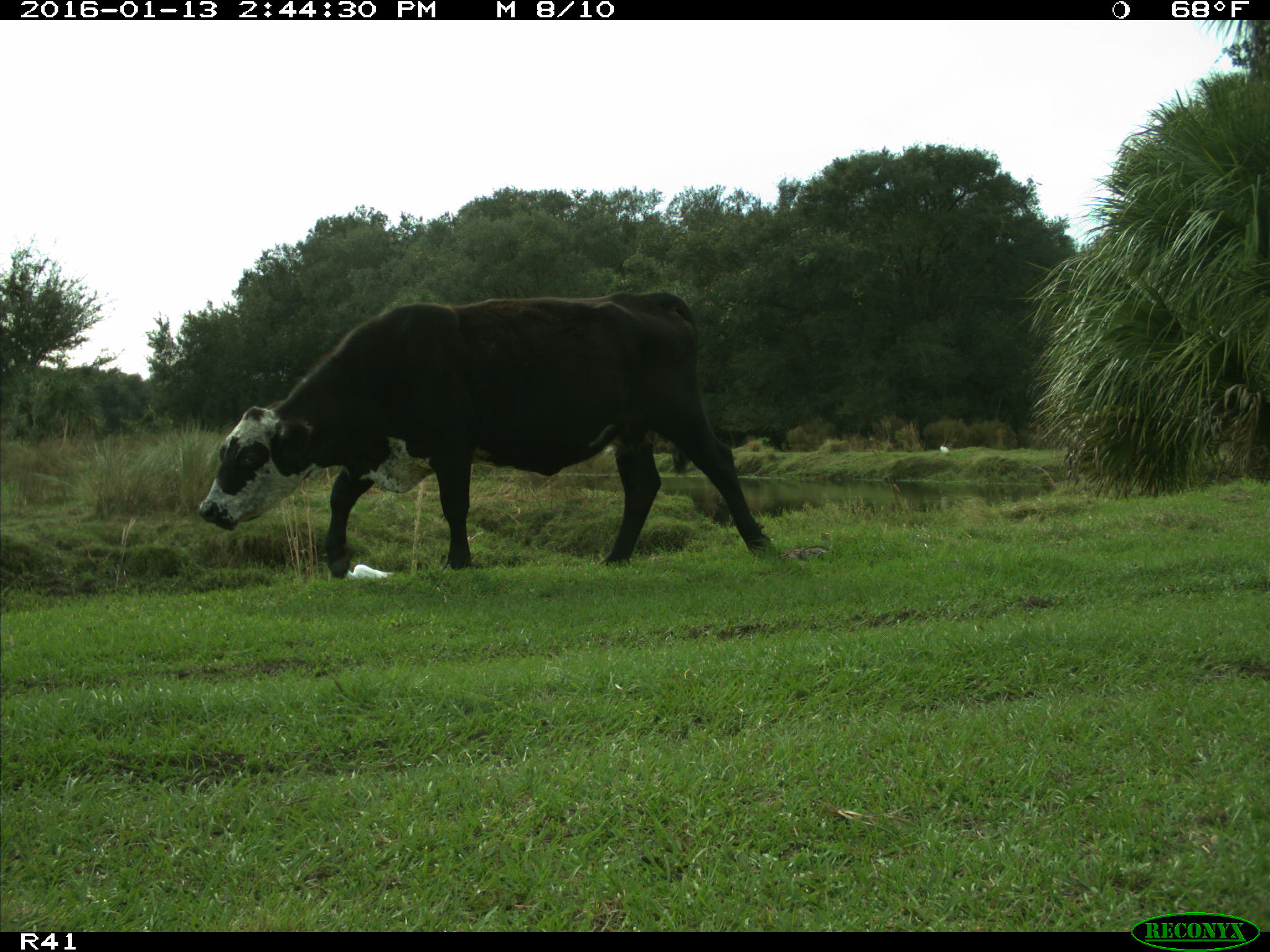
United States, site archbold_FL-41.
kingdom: Animalia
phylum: Chordata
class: Mammalia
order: Artiodactyla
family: Bovidae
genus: Bos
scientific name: Bos taurus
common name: domestic cow